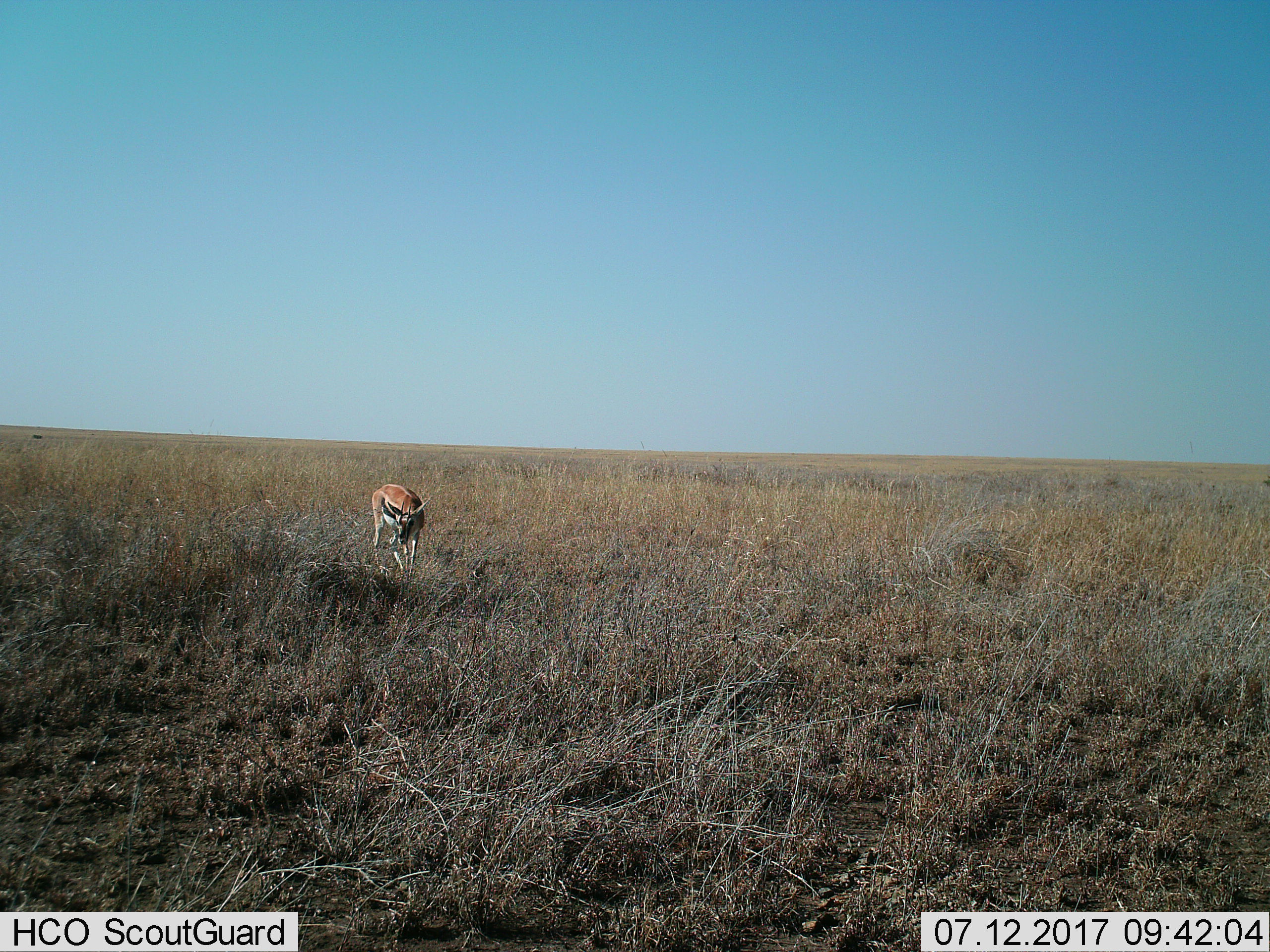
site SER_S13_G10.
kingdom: Animalia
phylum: Chordata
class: Mammalia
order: Artiodactyla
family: Bovidae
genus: Eudorcas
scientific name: Eudorcas thomsonii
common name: thomson's gazelle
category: gazellethomsons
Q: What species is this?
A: Gazellethomsons (thomson's gazelle) (Eudorcas thomsonii).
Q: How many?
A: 1.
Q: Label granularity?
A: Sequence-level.